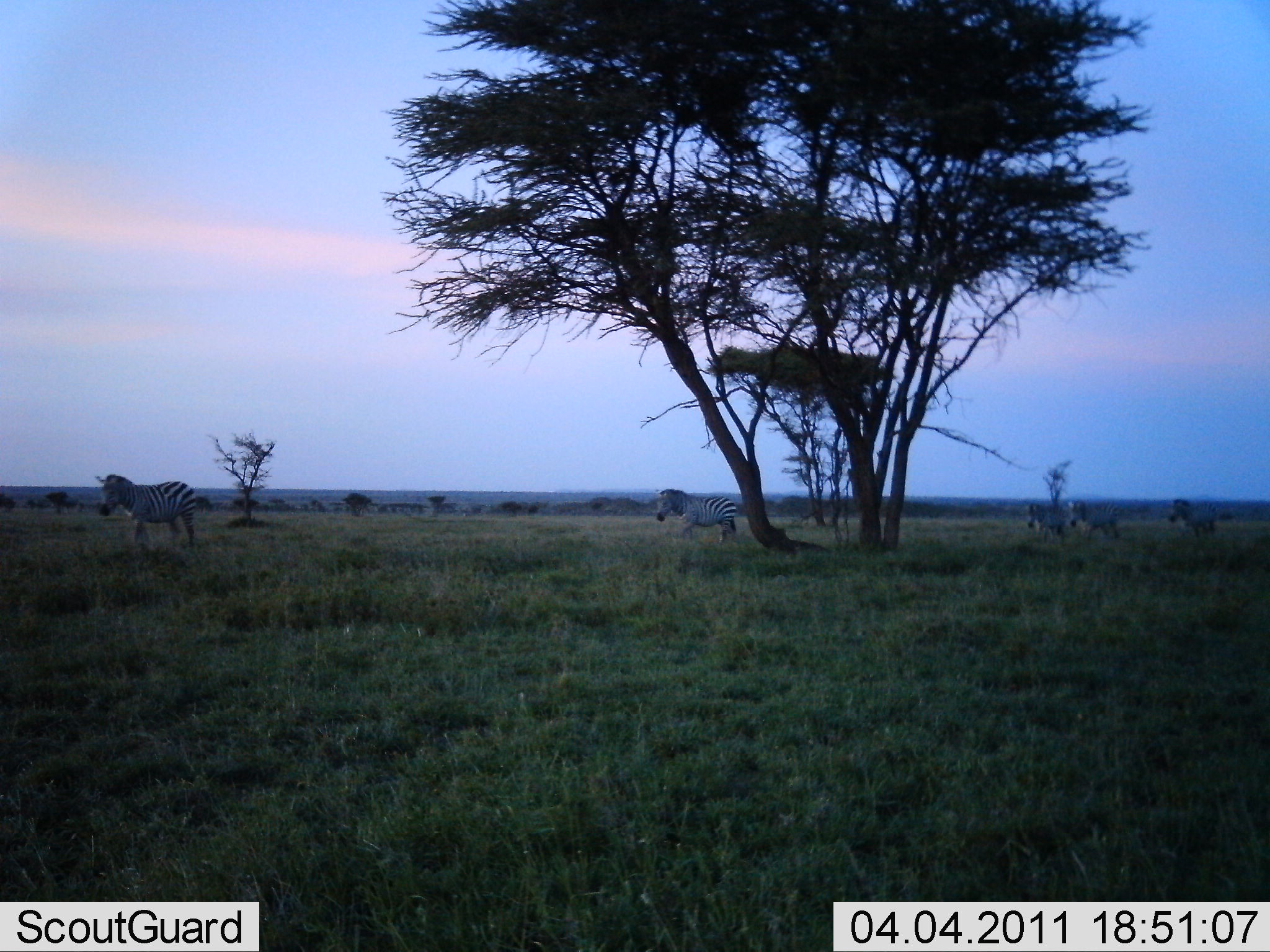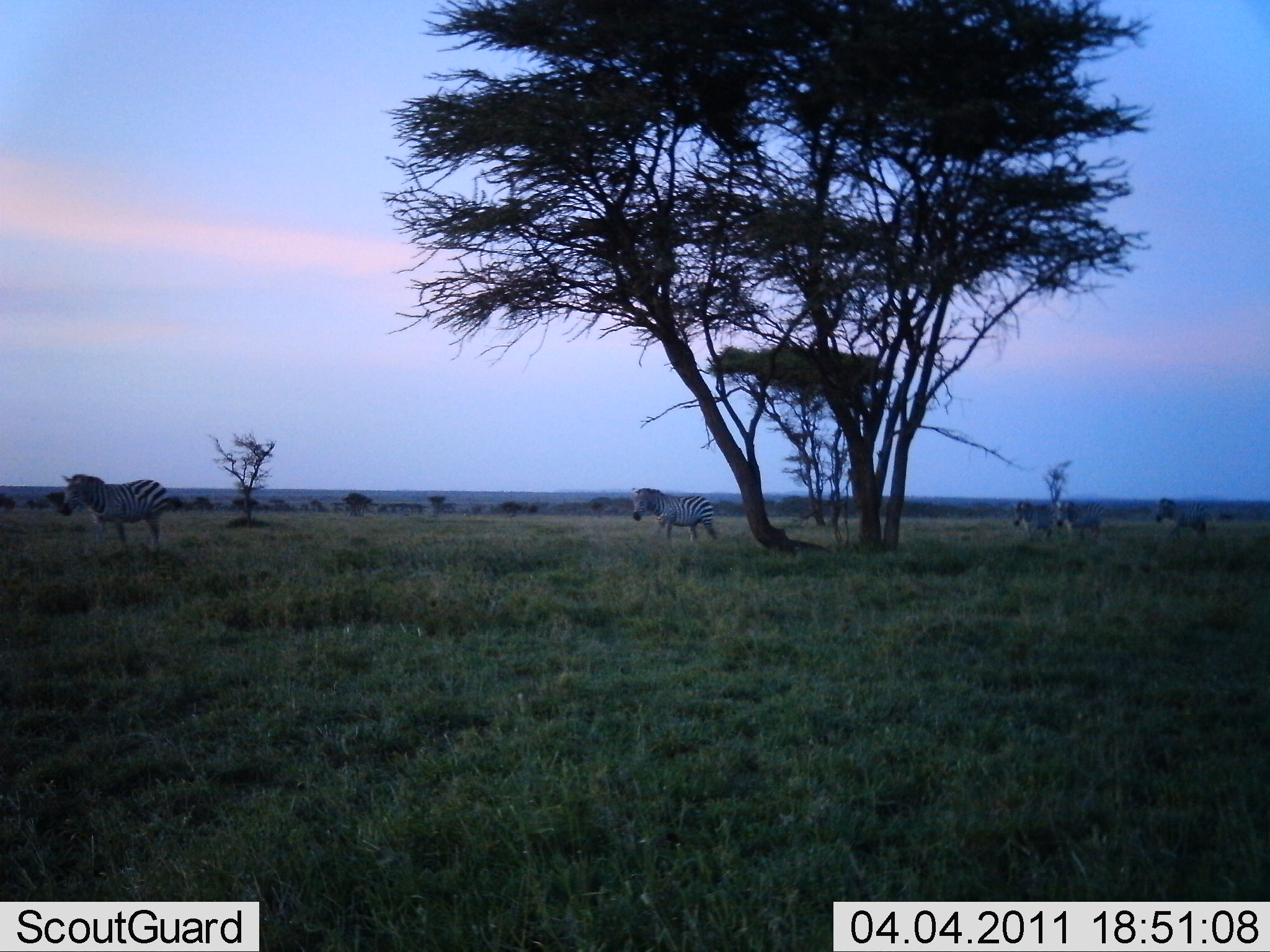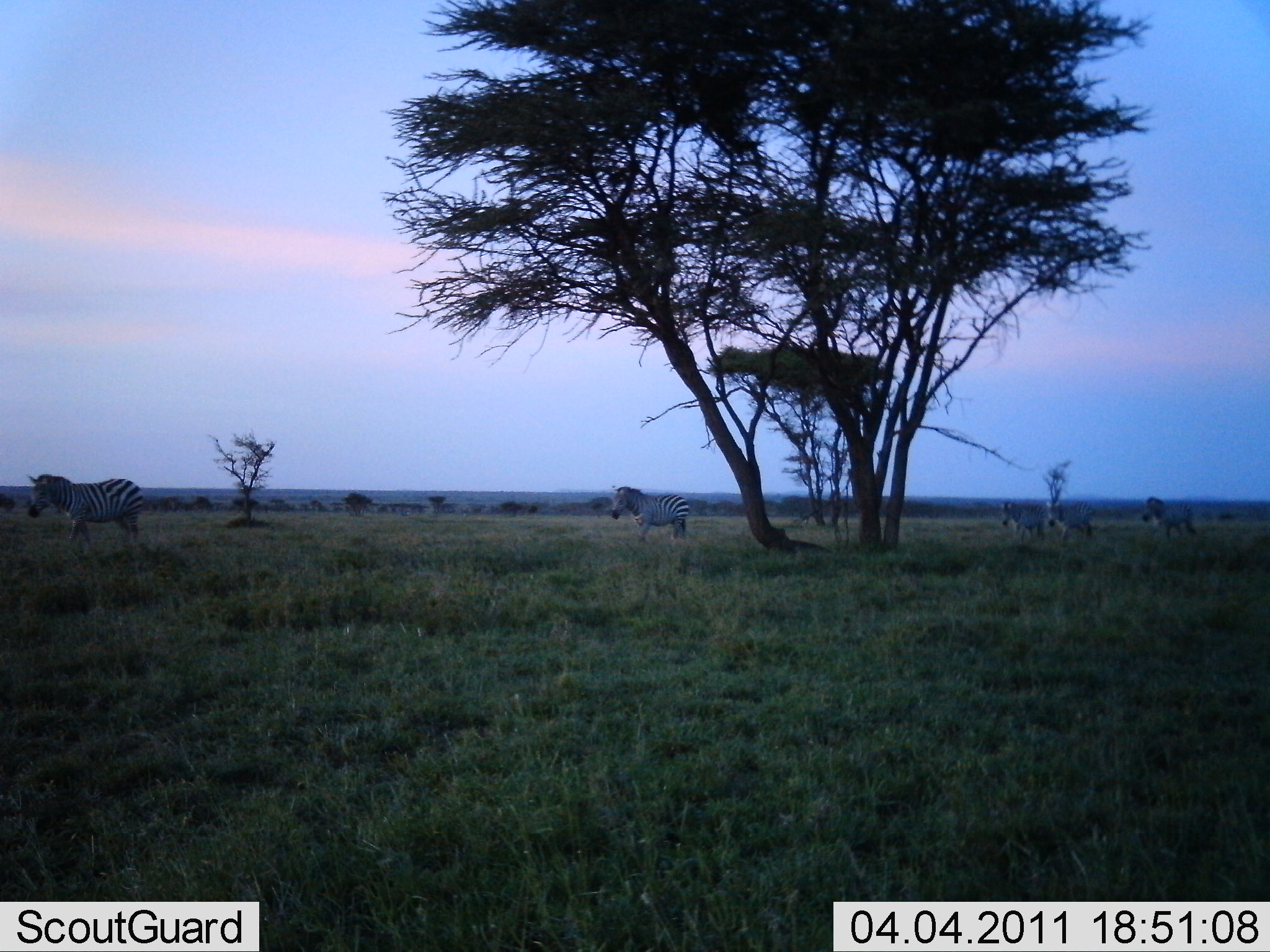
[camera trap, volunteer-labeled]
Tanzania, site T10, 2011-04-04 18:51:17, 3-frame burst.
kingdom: Animalia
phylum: Chordata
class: Mammalia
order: Perissodactyla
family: Equidae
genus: Equus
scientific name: Equus quagga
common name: plains zebra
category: zebra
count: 5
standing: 0%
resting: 0%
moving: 100%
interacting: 0%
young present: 0%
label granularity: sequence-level